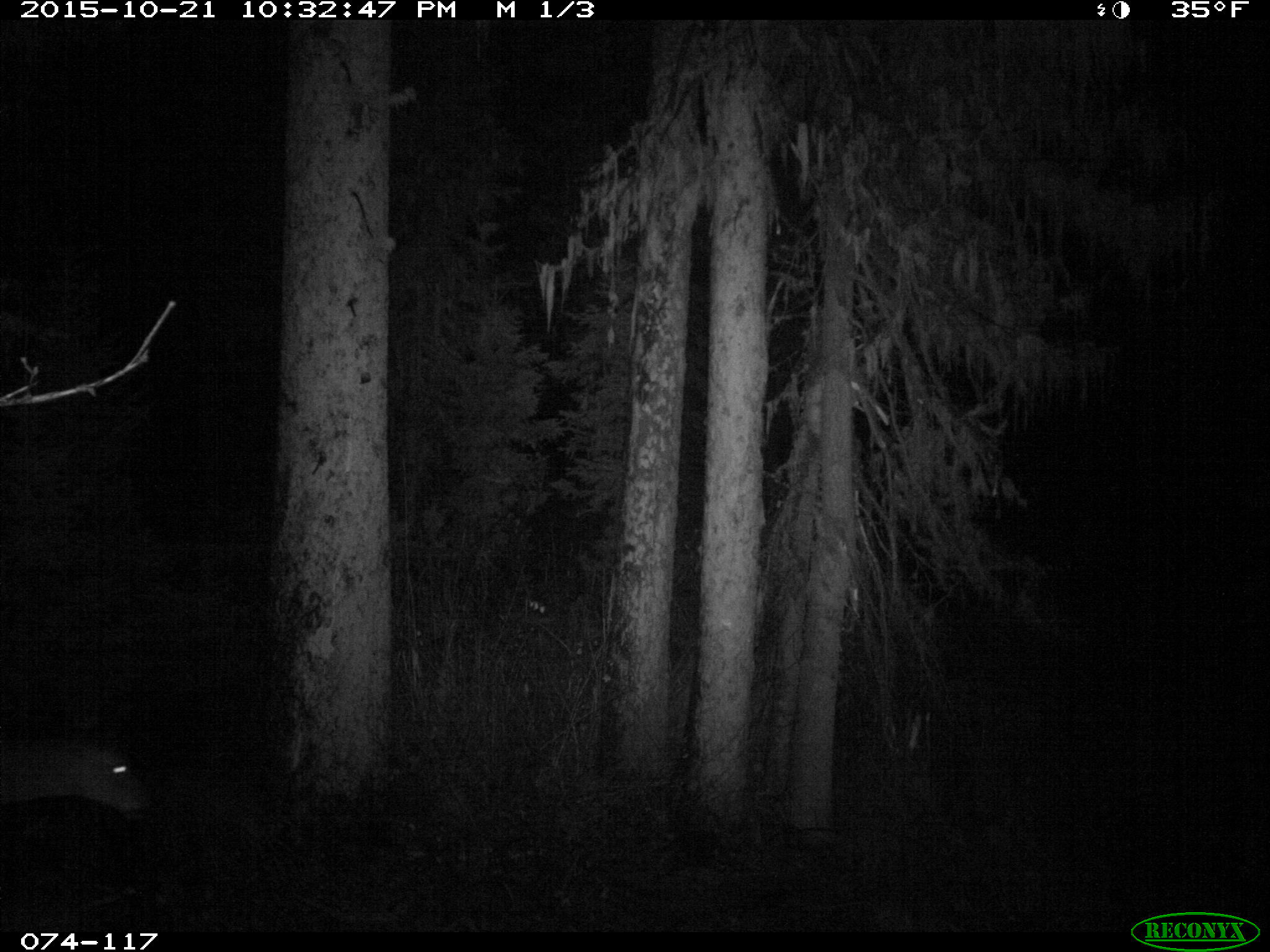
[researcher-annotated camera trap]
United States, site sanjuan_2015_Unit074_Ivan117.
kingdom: Animalia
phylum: Chordata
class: Mammalia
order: Artiodactyla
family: Cervidae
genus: Odocoileus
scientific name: Odocoileus hemionus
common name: mule deer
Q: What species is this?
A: Odocoileus hemionus (mule deer).